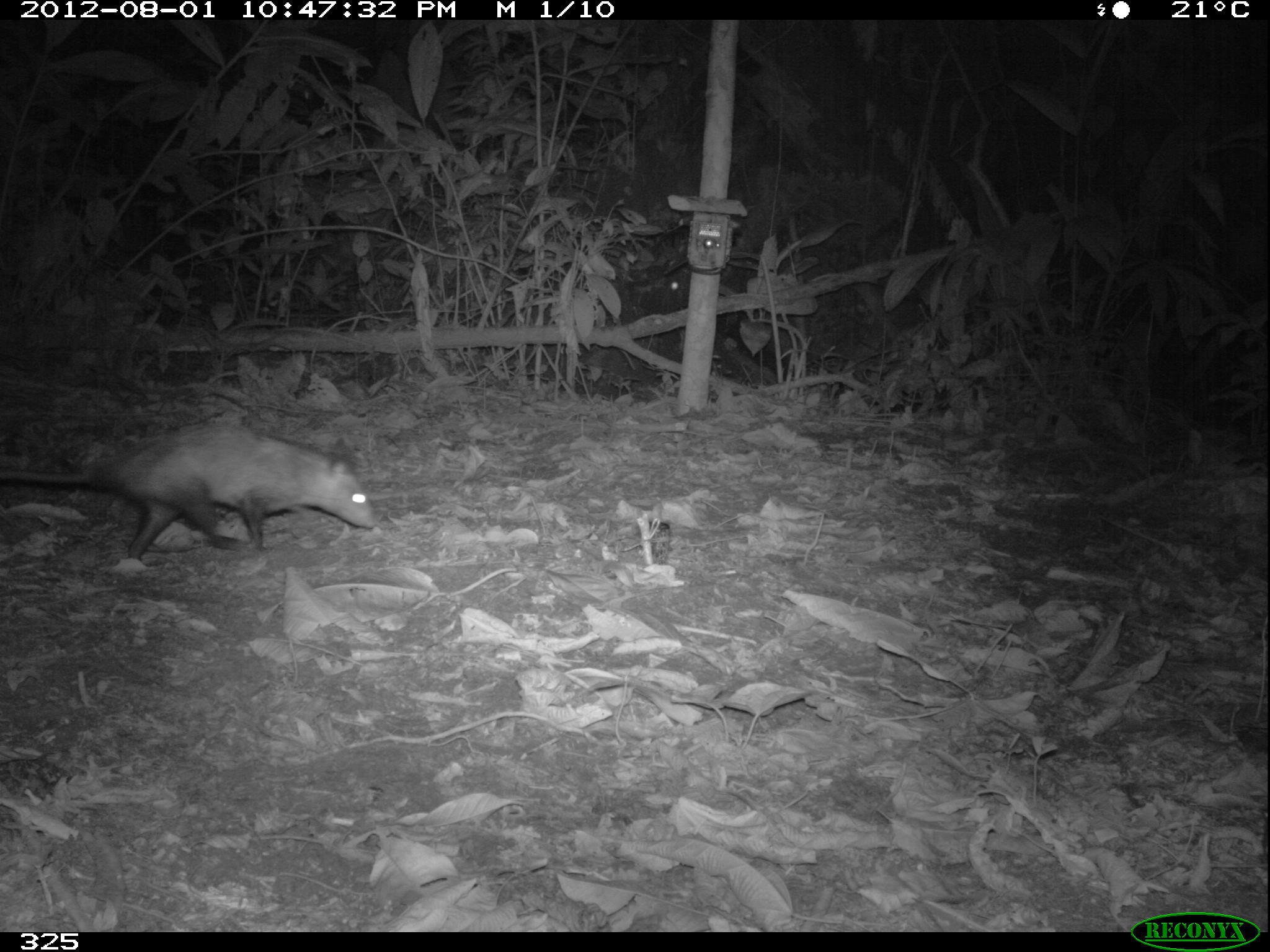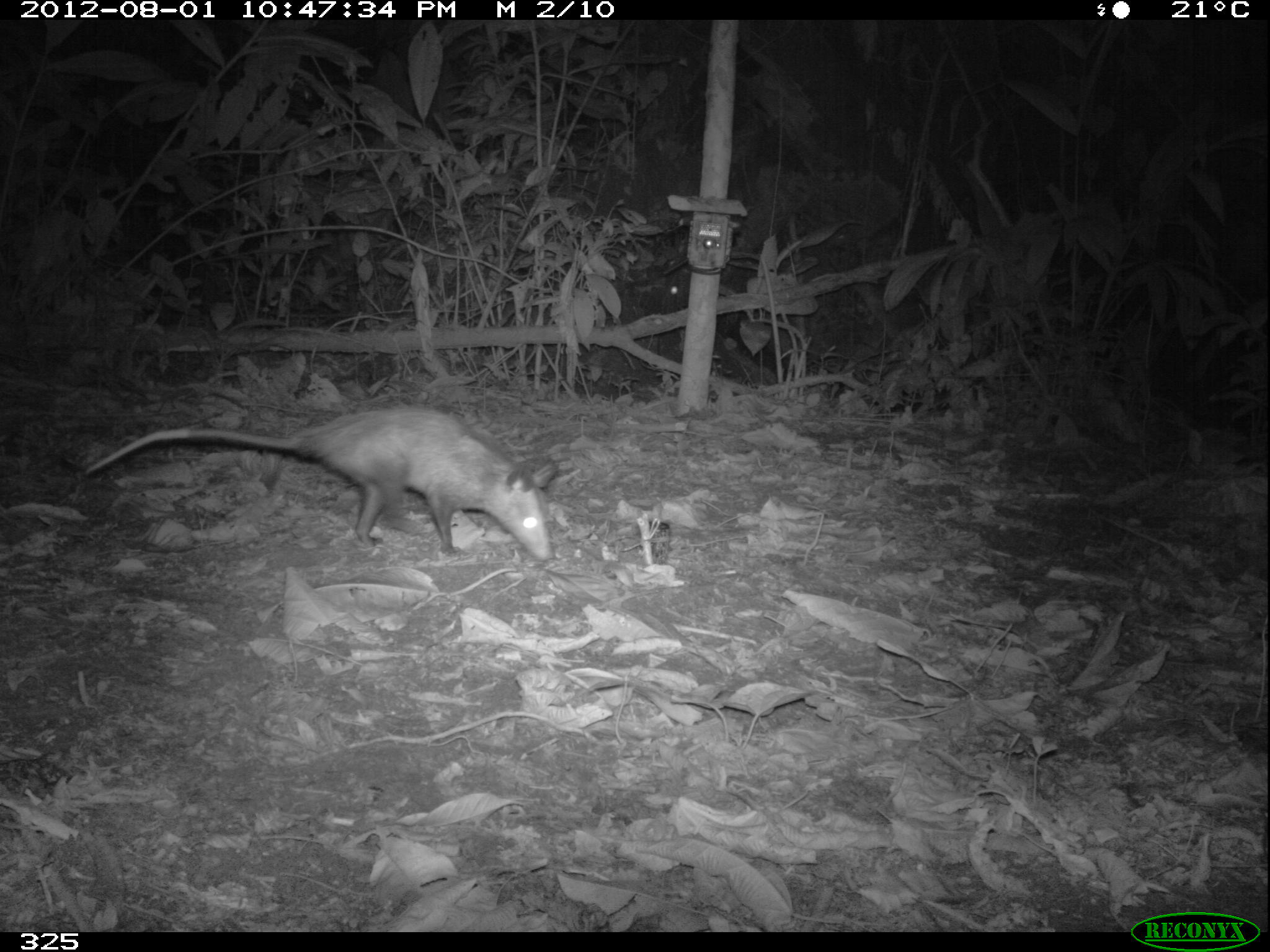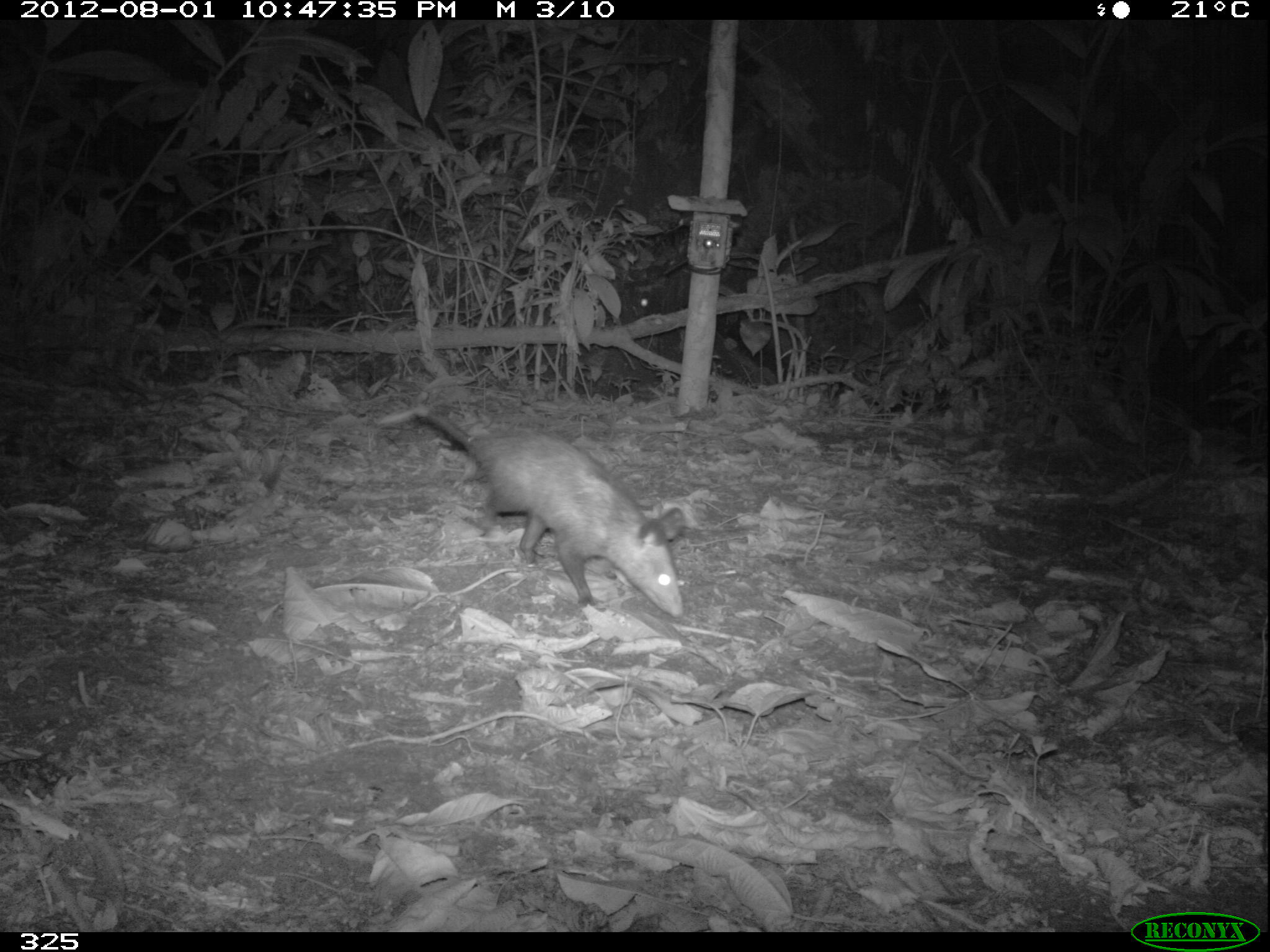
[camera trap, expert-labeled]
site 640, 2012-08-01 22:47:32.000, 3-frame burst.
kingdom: Animalia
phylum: Chordata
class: Mammalia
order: Didelphimorphia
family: Didelphidae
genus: Didelphis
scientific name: Didelphis marsupialis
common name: southern opossum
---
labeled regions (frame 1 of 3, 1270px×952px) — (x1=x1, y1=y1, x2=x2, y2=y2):
didelphis marsupialis: (x1=0, y1=419, x2=377, y2=562)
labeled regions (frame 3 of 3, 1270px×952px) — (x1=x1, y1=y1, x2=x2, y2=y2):
didelphis marsupialis: (x1=377, y1=400, x2=685, y2=619)